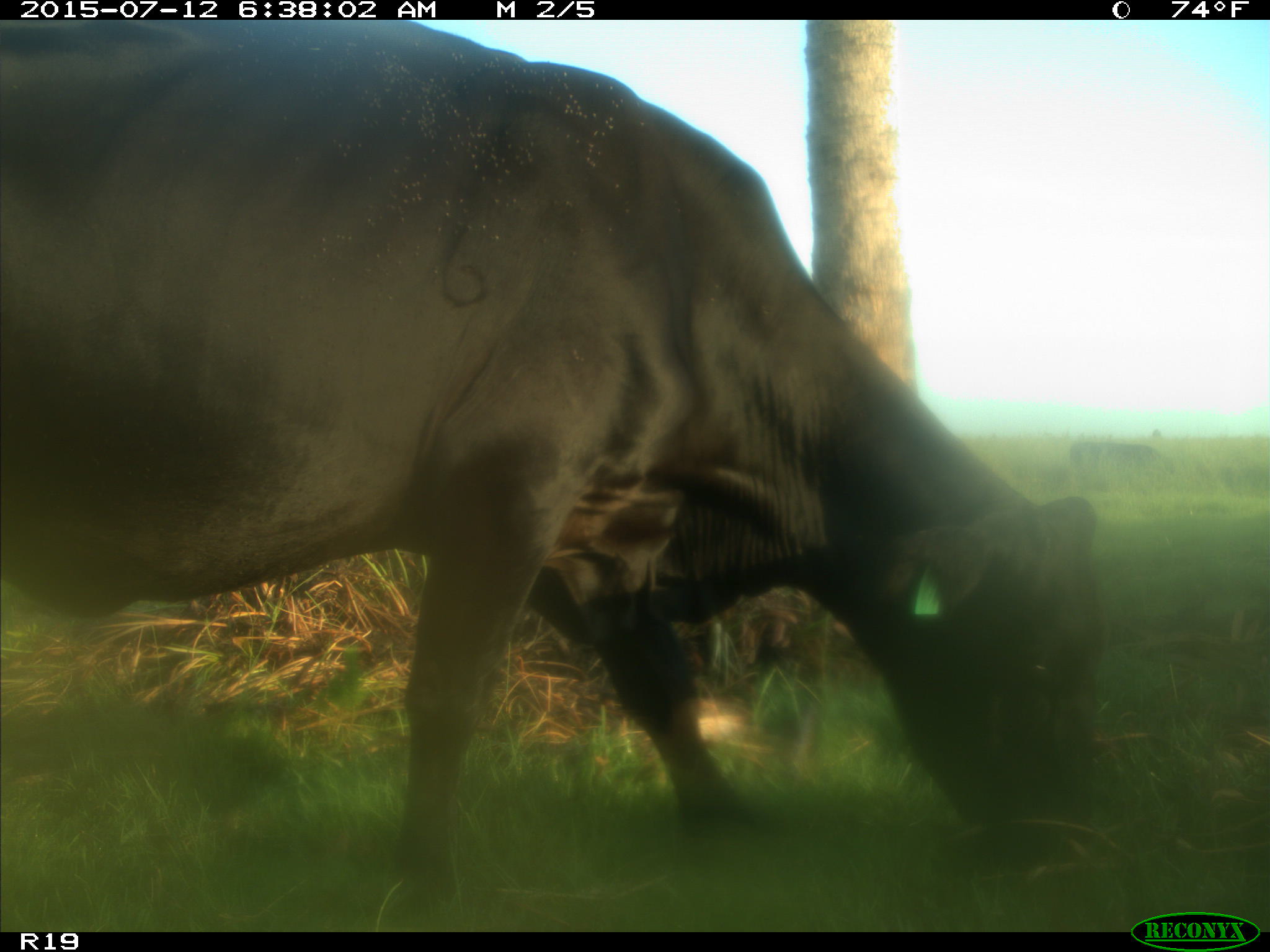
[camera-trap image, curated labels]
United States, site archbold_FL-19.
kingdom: Animalia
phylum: Chordata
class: Mammalia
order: Artiodactyla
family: Bovidae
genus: Bos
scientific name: Bos taurus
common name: domestic cow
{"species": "Bos taurus (domestic cow)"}